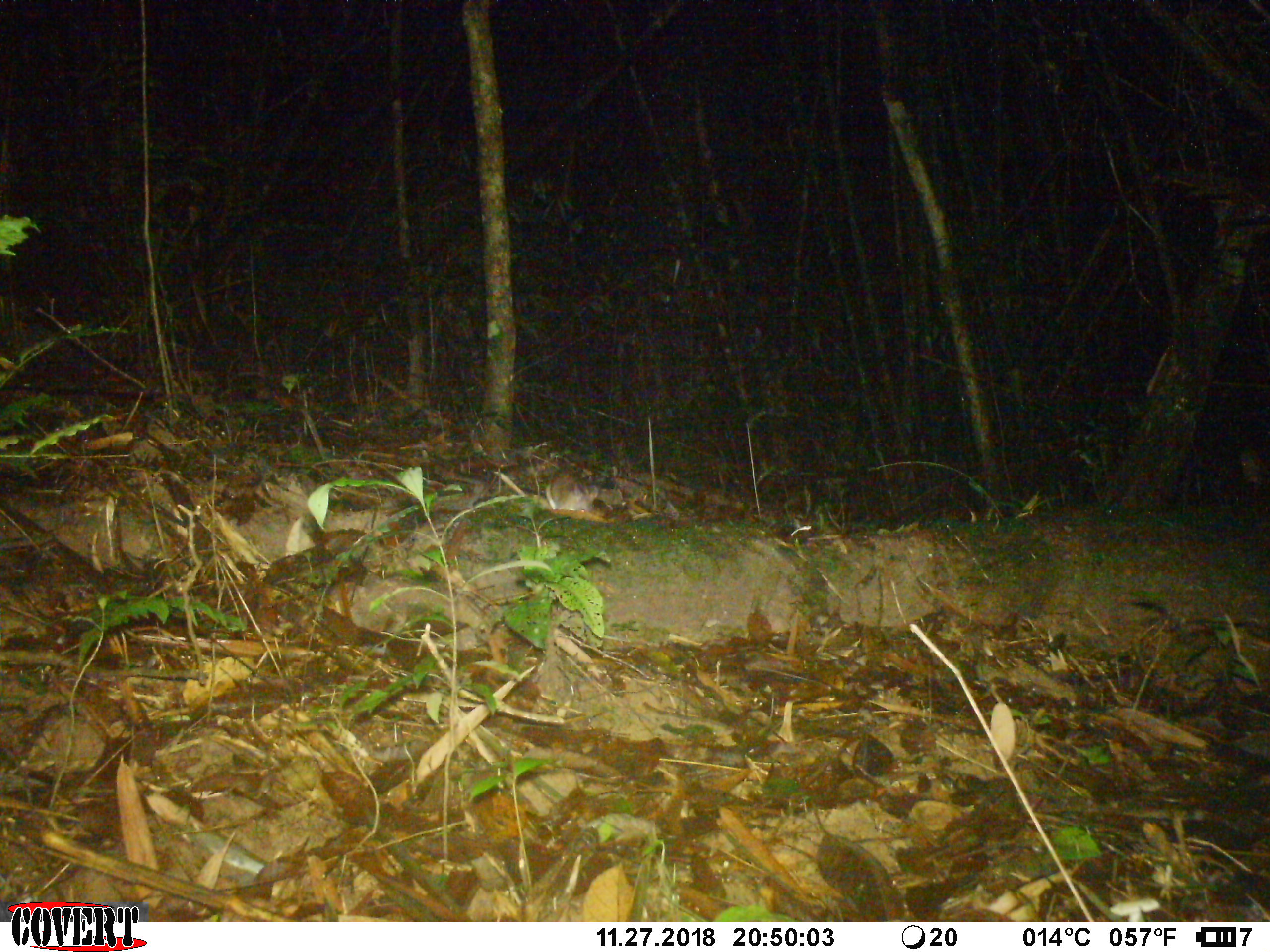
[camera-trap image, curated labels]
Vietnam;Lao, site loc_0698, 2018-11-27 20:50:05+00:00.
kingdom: Animalia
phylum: Chordata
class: Mammalia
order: Rodentia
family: Muridae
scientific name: Muridae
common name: old-world mice and rats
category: unidentified murid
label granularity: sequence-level